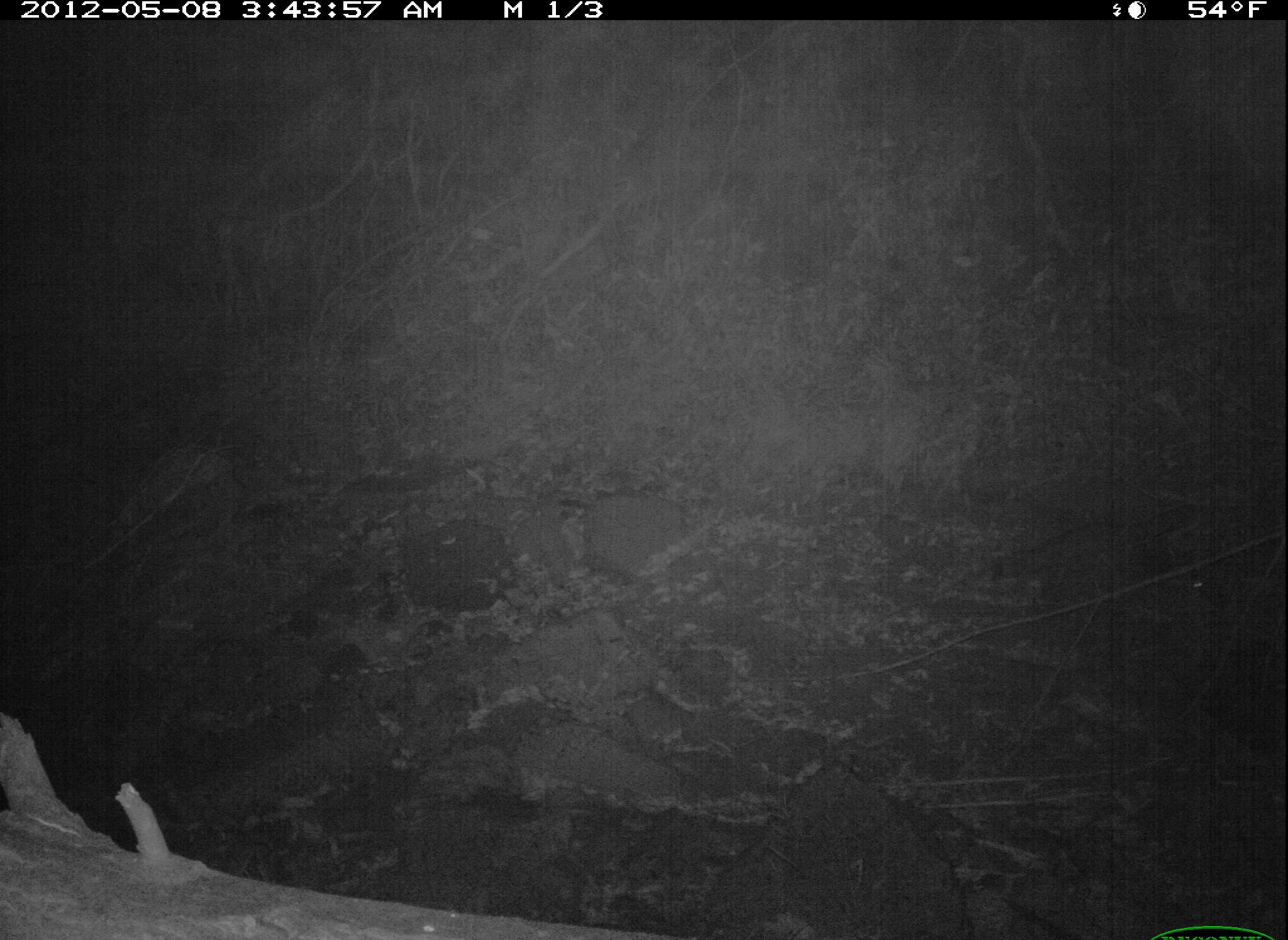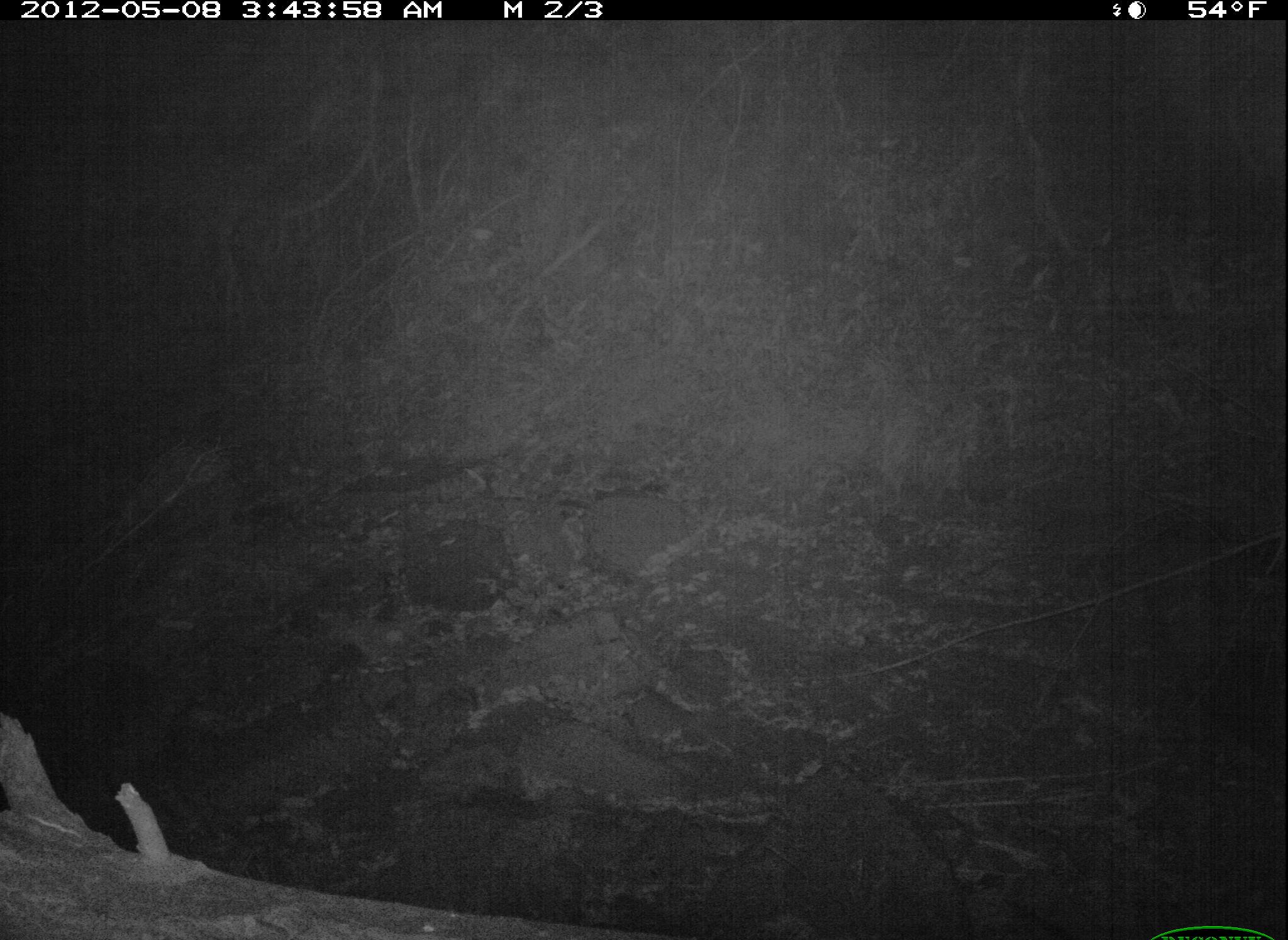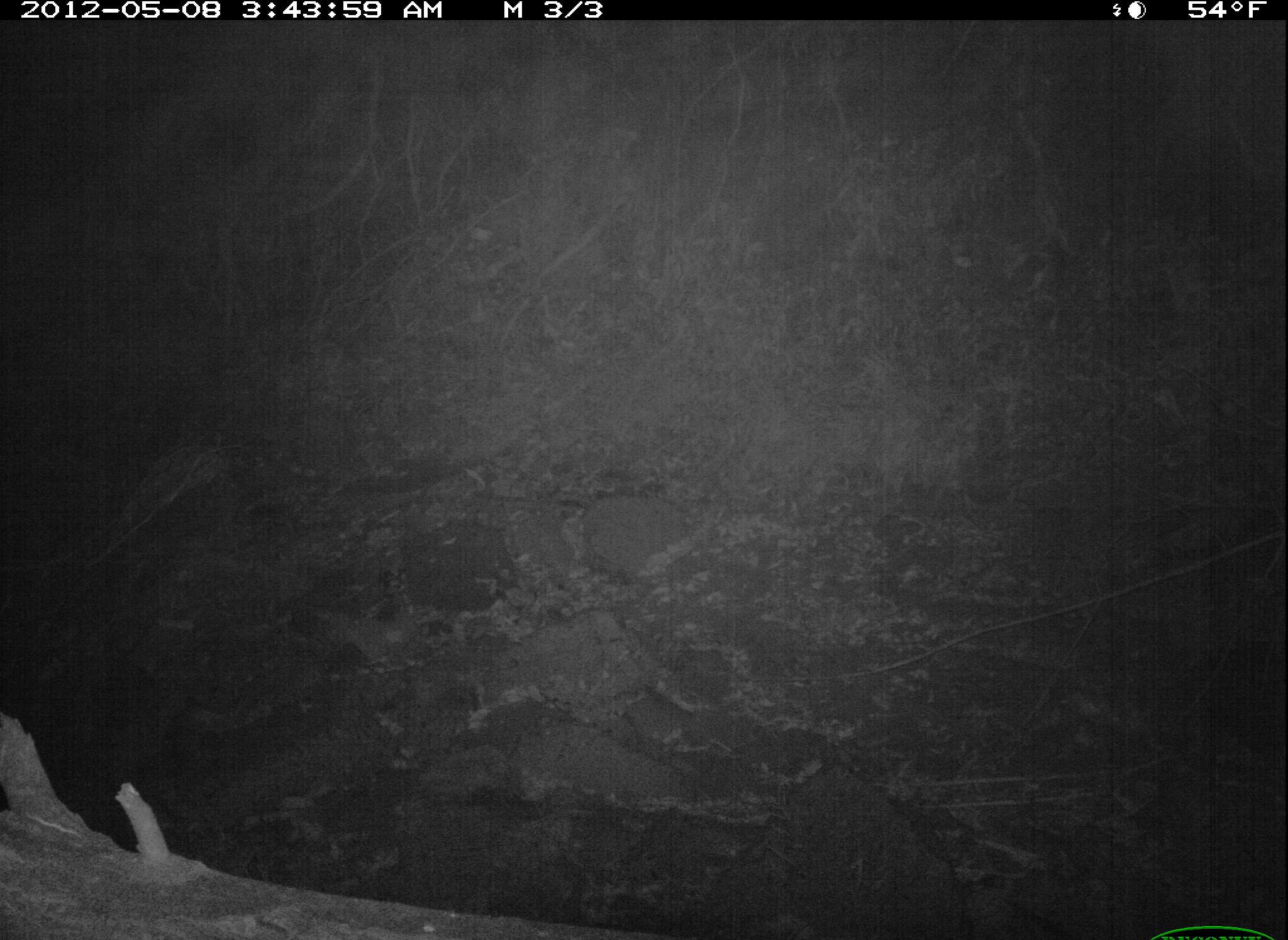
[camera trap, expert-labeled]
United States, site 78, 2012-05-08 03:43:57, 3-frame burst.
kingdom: Animalia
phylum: Chordata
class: Mammalia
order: Carnivora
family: Procyonidae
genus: Procyon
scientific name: Procyon lotor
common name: raccoon